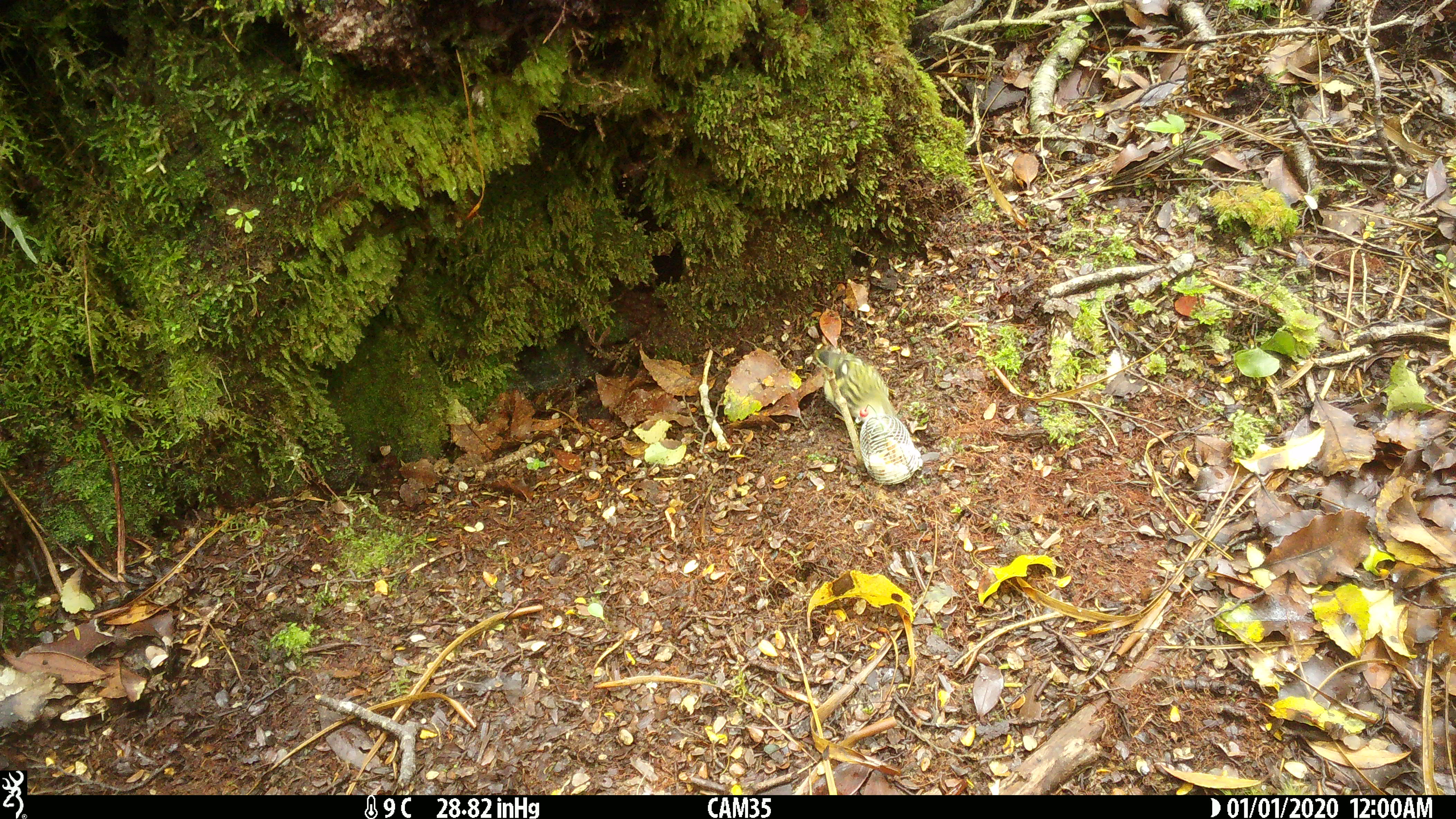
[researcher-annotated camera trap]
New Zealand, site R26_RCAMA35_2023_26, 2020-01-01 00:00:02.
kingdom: Animalia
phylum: Chordata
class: Aves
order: Passeriformes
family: Acanthisittidae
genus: Acanthisitta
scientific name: Acanthisitta chloris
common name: rifleman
Rifleman (Acanthisitta chloris).